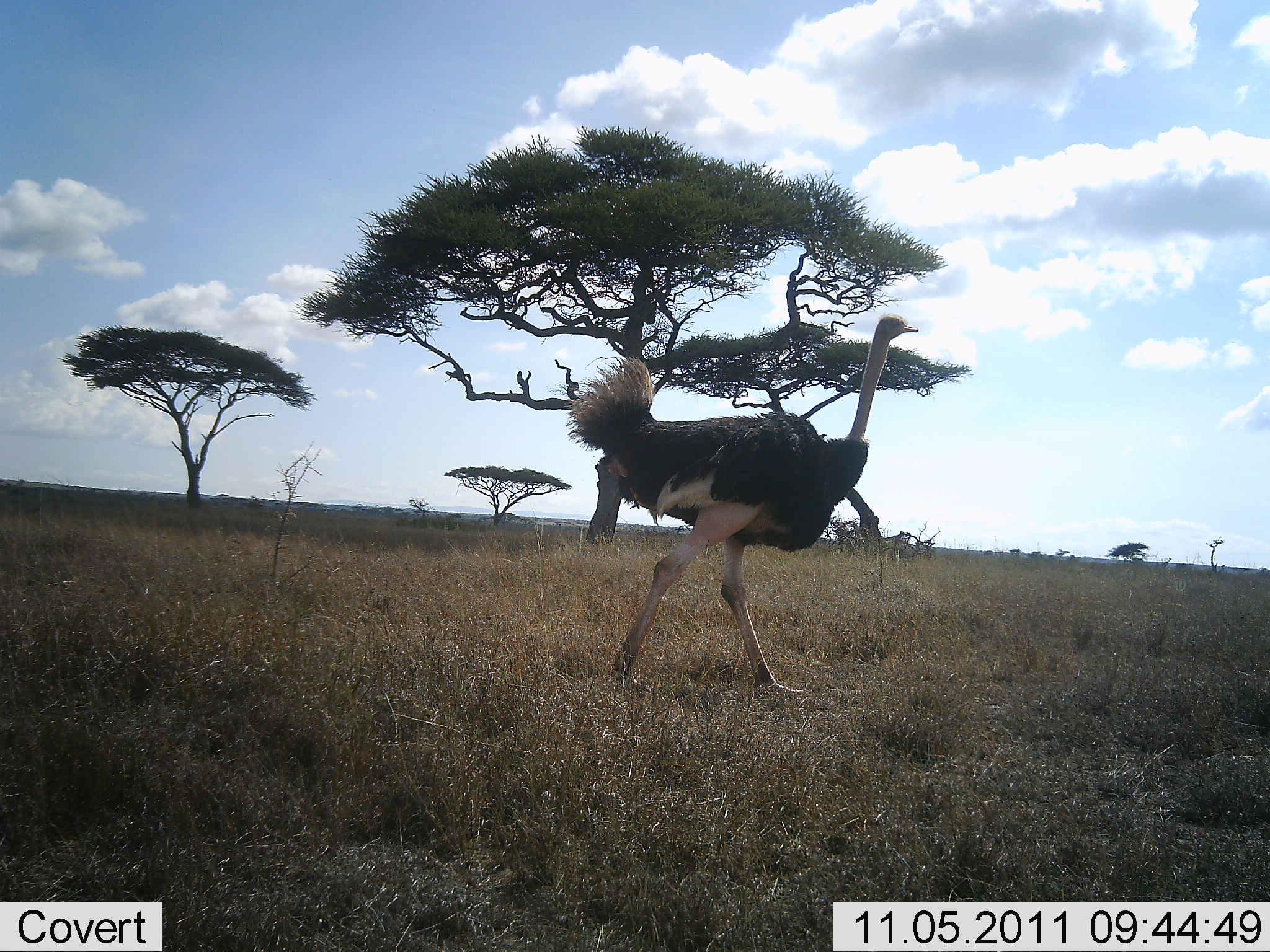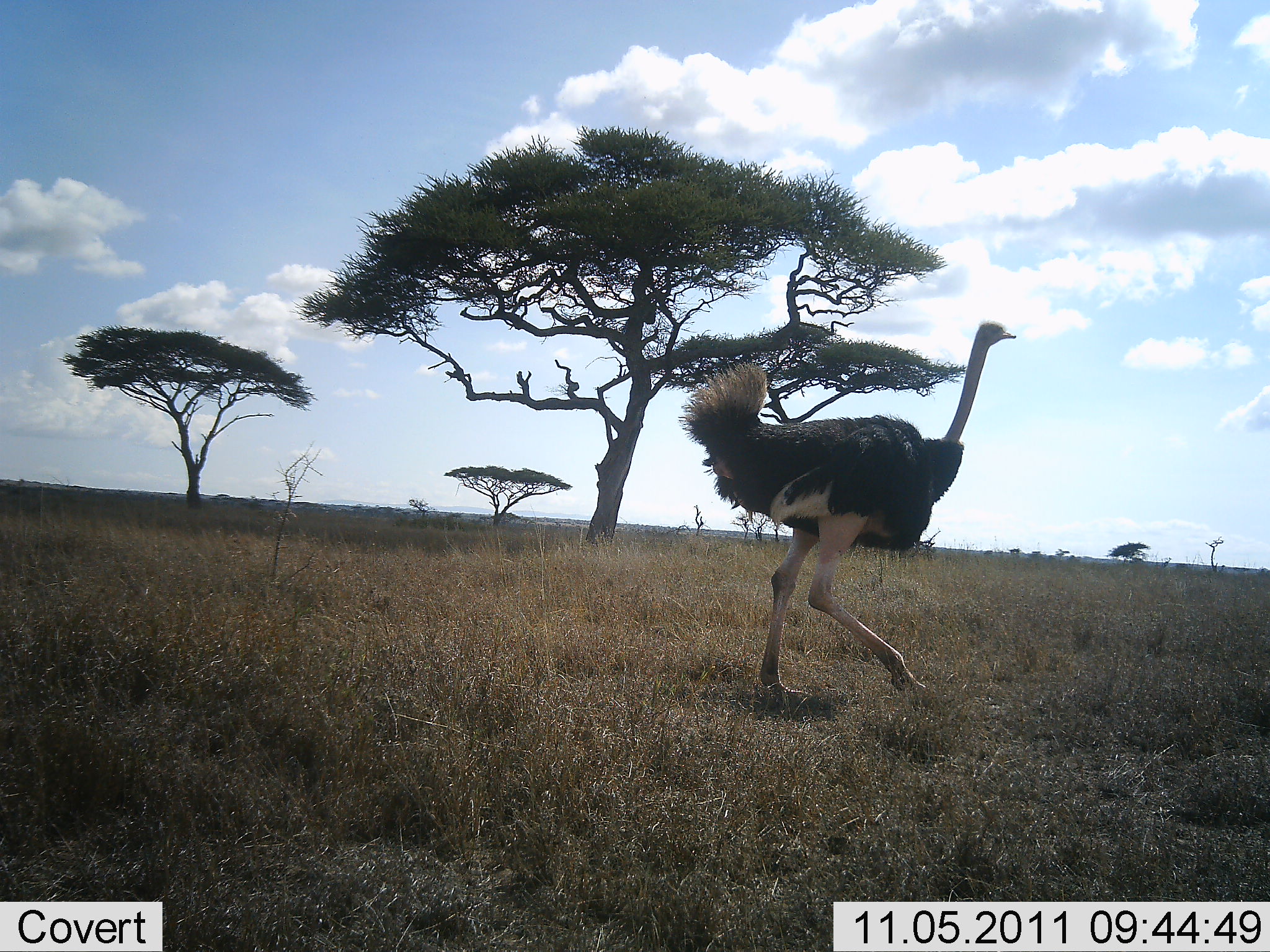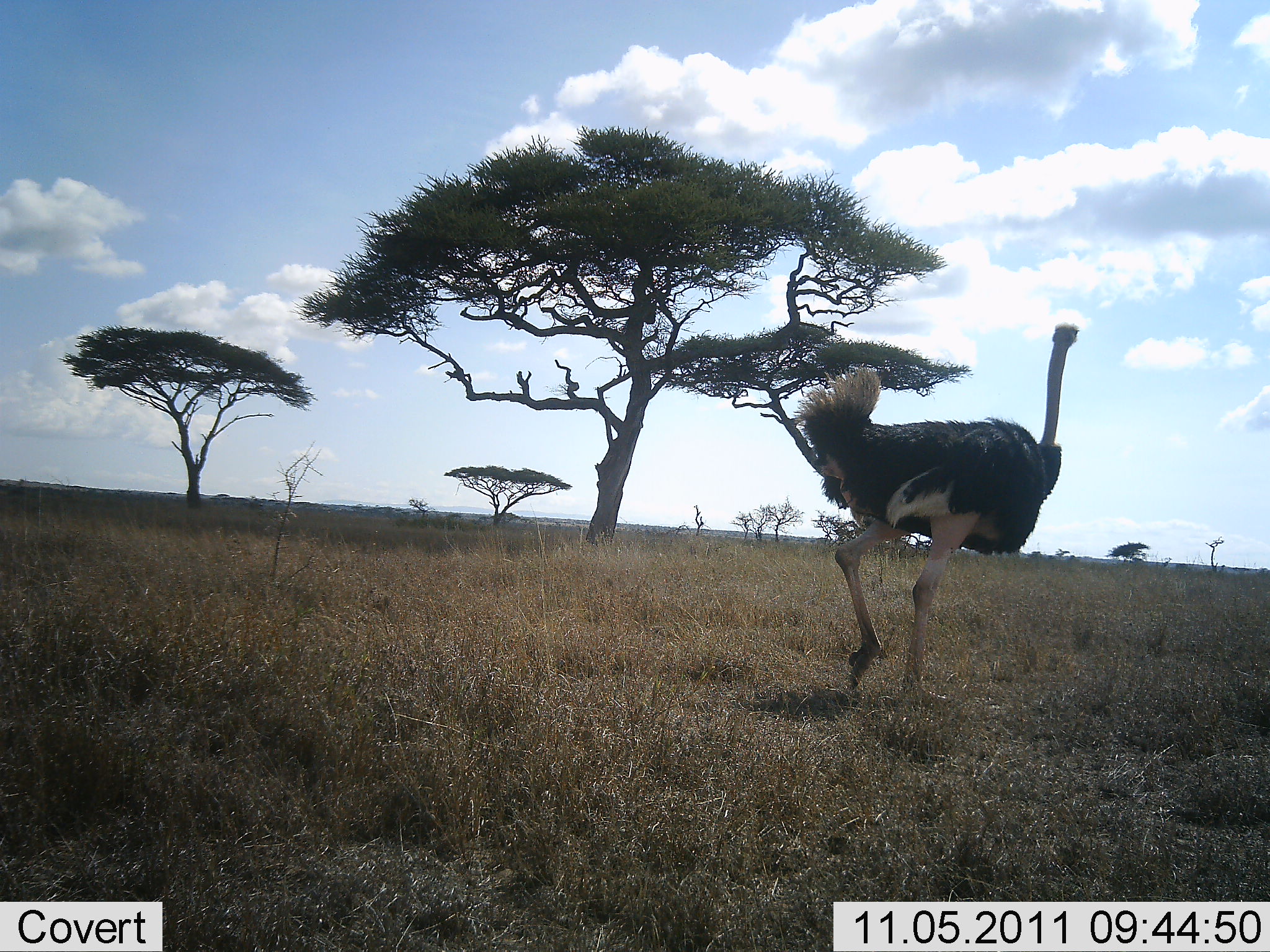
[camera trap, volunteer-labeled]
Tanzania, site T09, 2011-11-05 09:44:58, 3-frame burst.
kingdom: Animalia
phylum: Chordata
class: Aves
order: Struthioniformes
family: Struthionidae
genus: Struthio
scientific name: Struthio camelus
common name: ostrich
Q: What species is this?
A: Ostrich (Struthio camelus).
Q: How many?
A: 1.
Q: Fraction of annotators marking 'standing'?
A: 8%.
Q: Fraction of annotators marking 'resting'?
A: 0%.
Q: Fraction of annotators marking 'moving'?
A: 100%.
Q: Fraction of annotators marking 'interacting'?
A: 0%.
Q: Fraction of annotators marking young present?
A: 0%.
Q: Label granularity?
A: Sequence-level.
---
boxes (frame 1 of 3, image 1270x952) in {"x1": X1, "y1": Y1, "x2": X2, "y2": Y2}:
animal: {"x1": 560, "y1": 313, "x2": 921, "y2": 705}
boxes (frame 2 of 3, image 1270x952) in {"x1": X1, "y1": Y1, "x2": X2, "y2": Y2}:
animal: {"x1": 676, "y1": 317, "x2": 1020, "y2": 718}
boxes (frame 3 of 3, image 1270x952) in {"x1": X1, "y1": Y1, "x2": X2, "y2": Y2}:
animal: {"x1": 792, "y1": 317, "x2": 1080, "y2": 709}